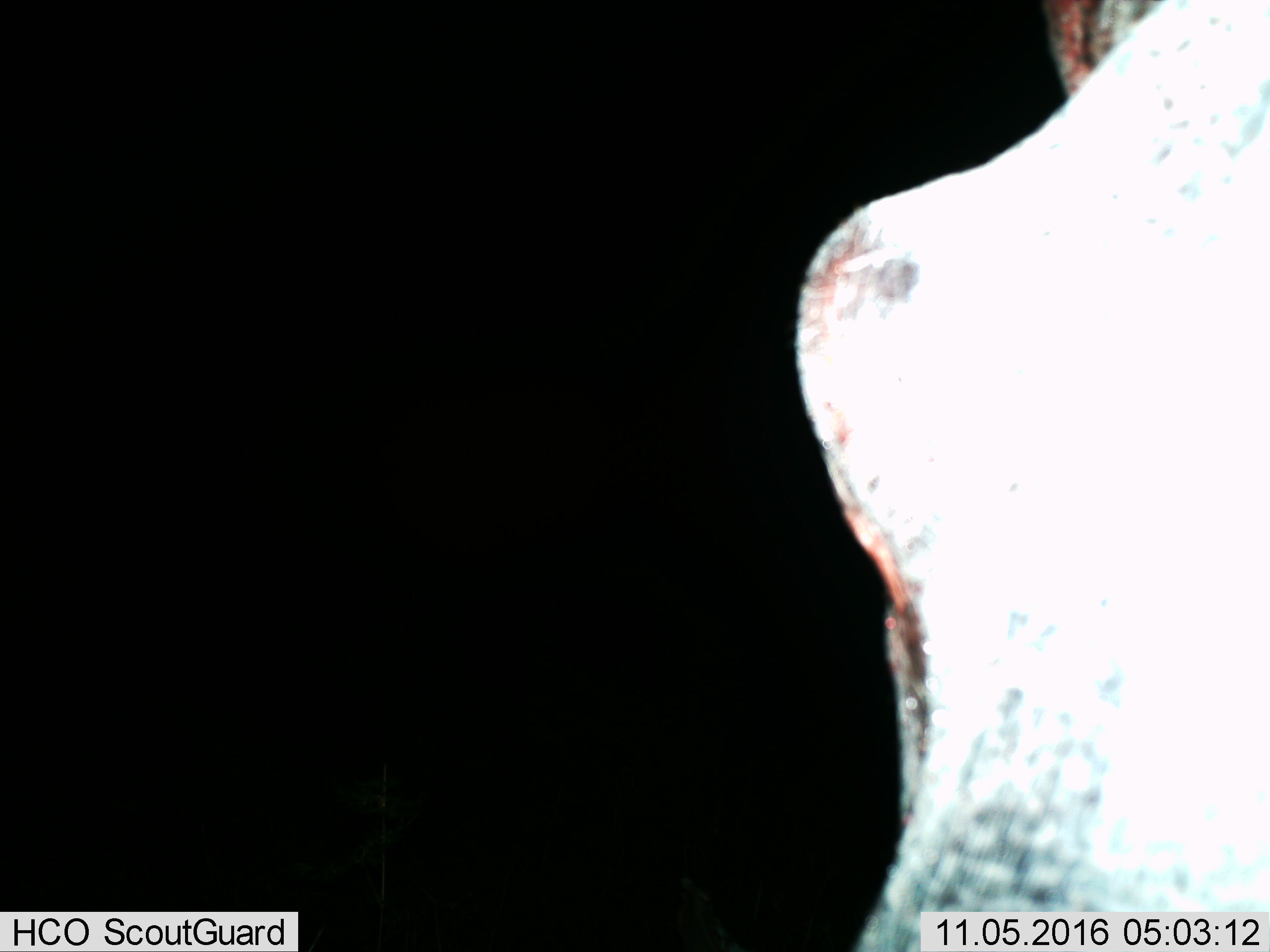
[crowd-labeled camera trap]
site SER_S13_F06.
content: unidentified animal